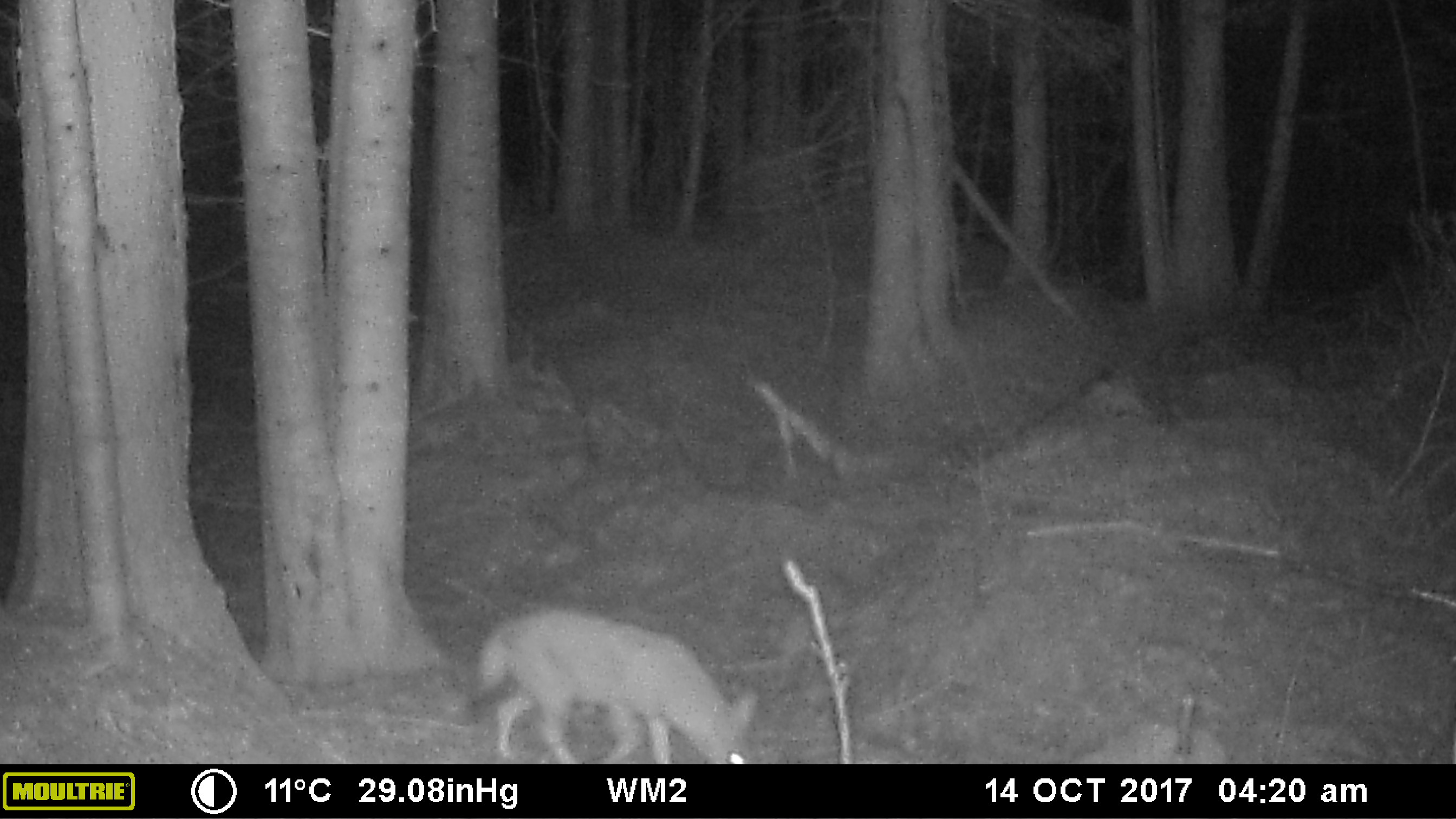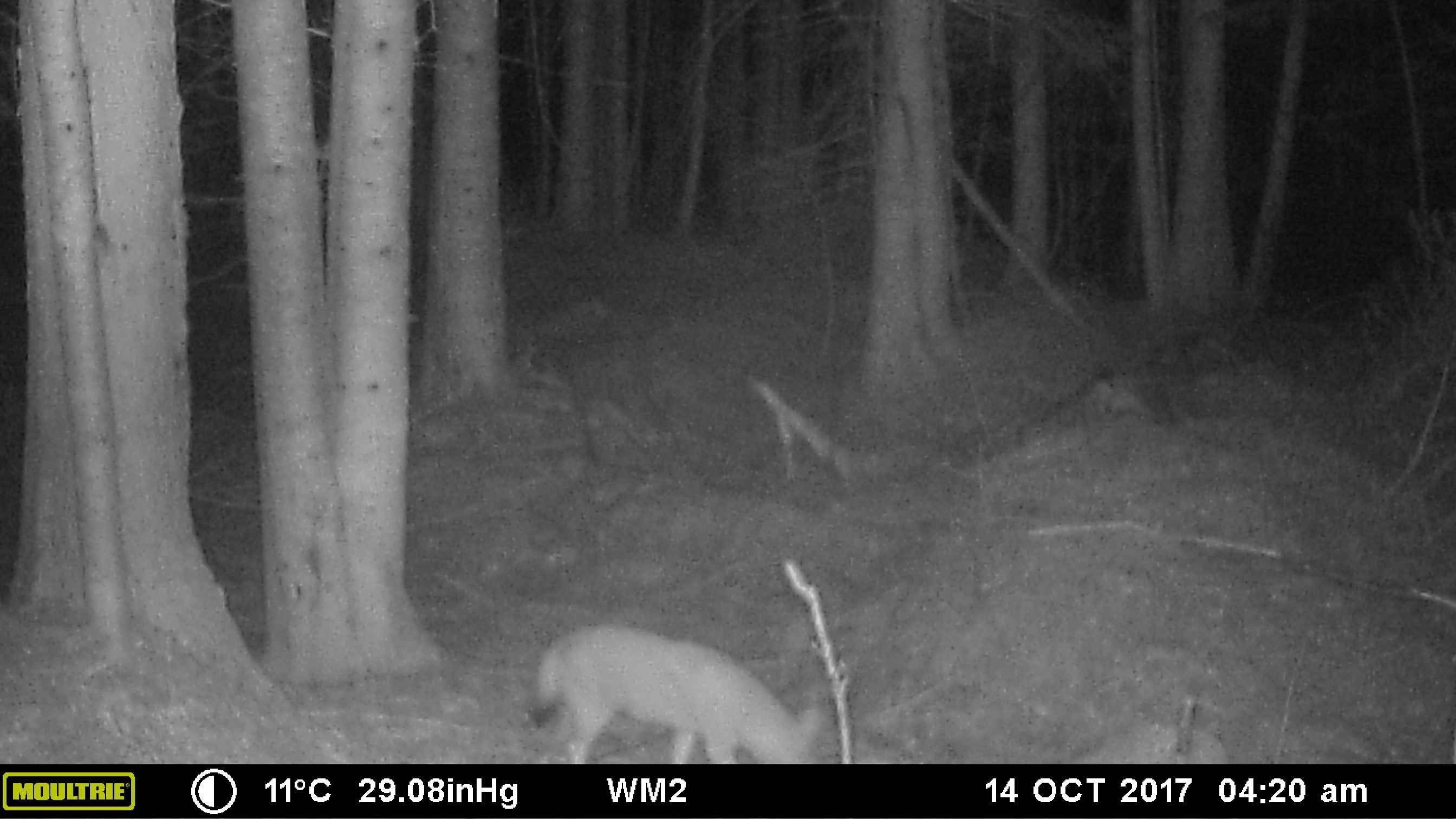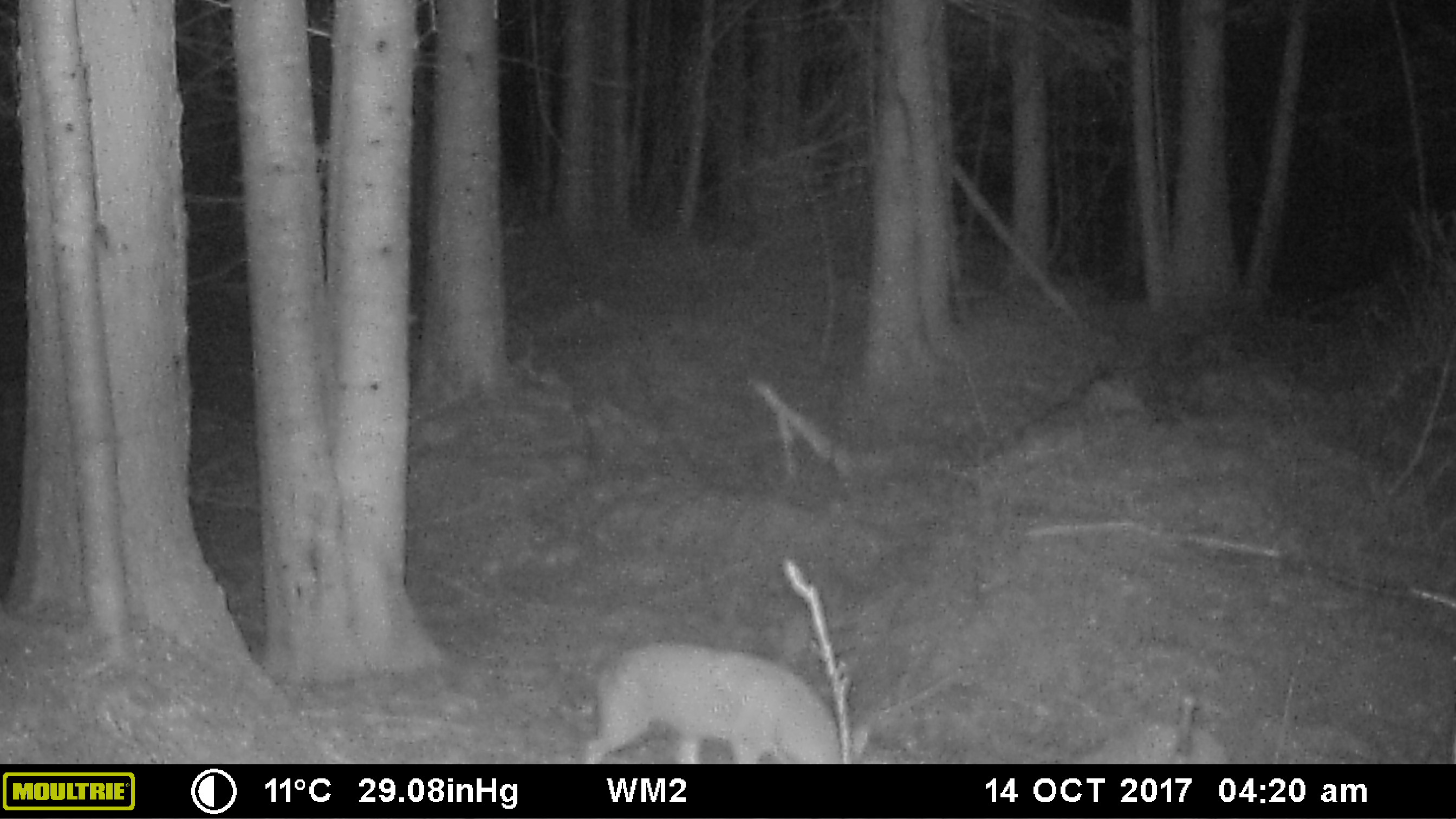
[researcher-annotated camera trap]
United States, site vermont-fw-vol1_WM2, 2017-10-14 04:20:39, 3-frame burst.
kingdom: Animalia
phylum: Chordata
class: Mammalia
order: Carnivora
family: Canidae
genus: Canis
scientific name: Canis latrans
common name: coyote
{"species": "coyote (Canis latrans)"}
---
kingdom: Animalia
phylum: Chordata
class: Mammalia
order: Carnivora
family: Canidae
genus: Urocyon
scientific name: Urocyon cinereoargenteus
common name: gray fox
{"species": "gray fox (Urocyon cinereoargenteus)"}